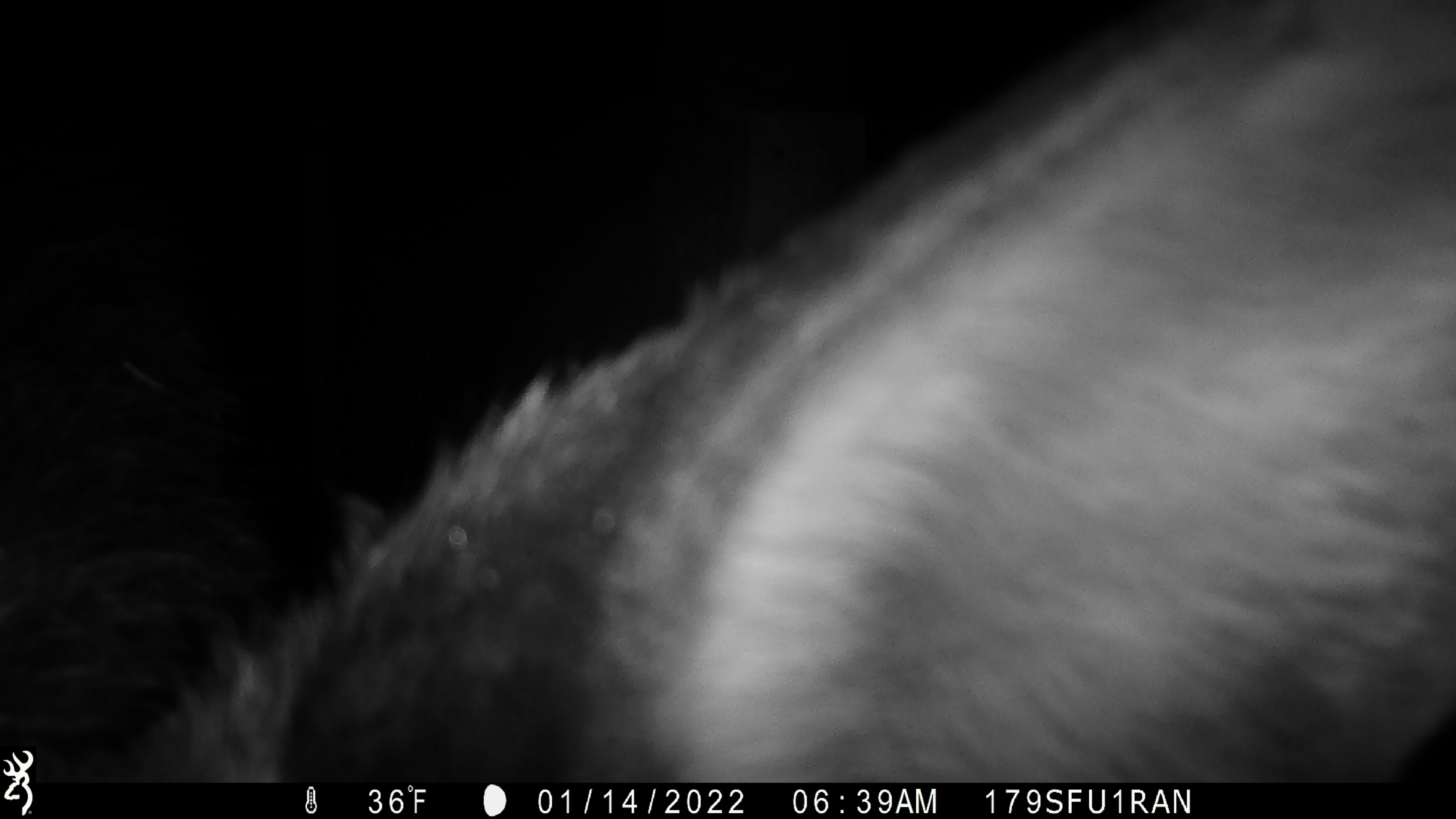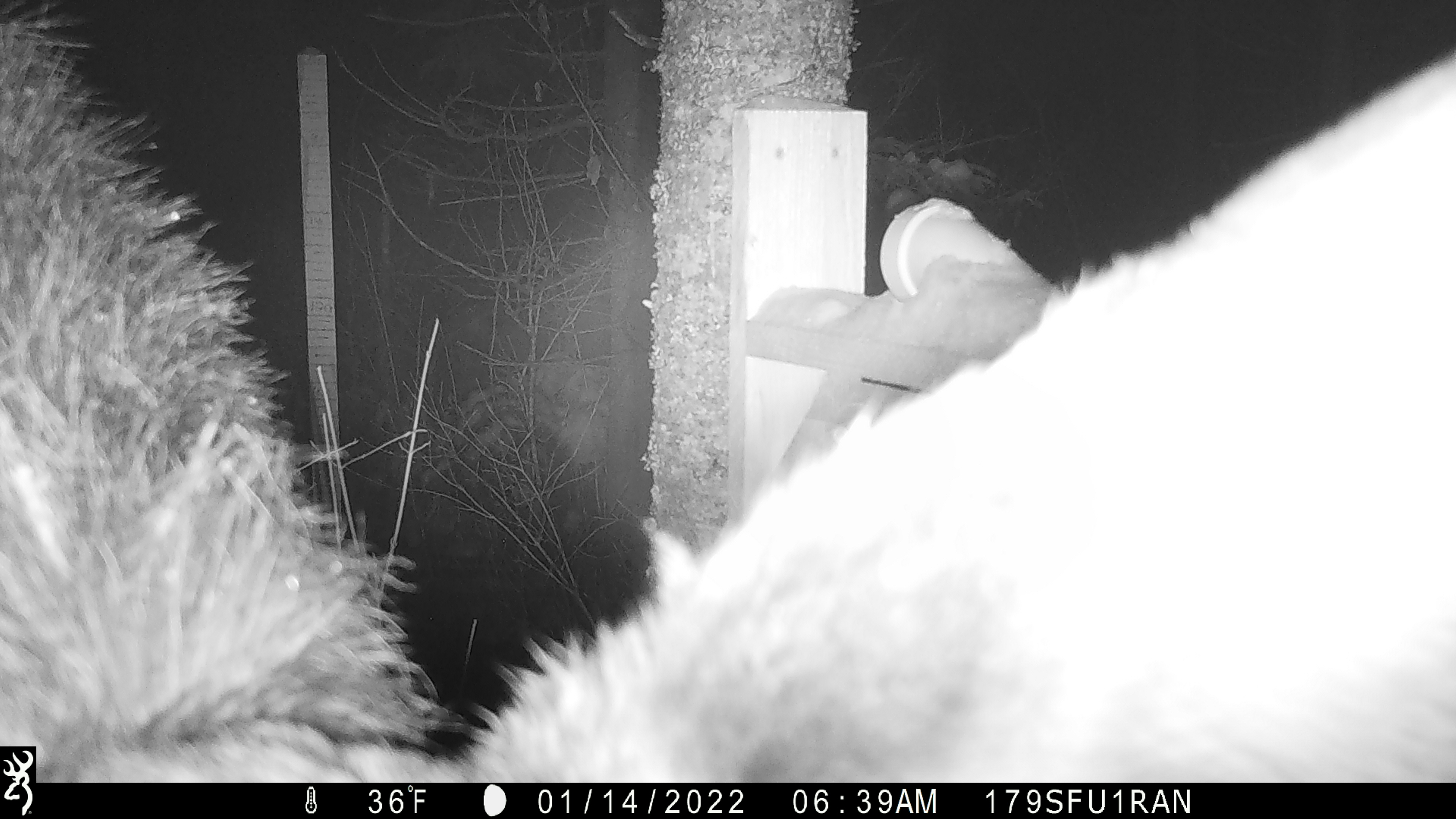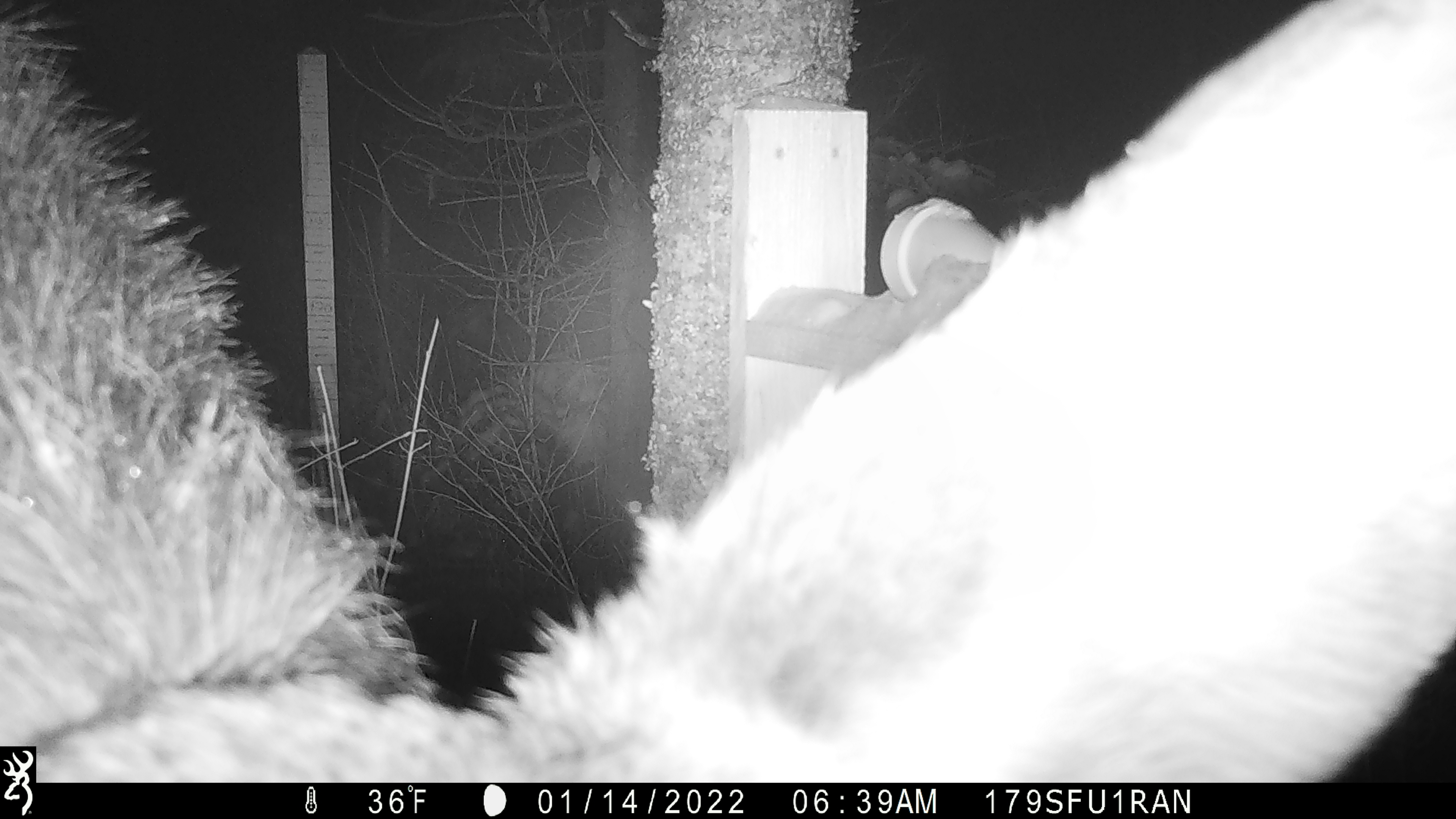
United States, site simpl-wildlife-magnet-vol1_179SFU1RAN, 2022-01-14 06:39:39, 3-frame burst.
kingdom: Animalia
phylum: Chordata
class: Mammalia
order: Artiodactyla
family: Cervidae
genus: Alces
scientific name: Alces alces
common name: moose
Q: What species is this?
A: Moose (Alces alces).